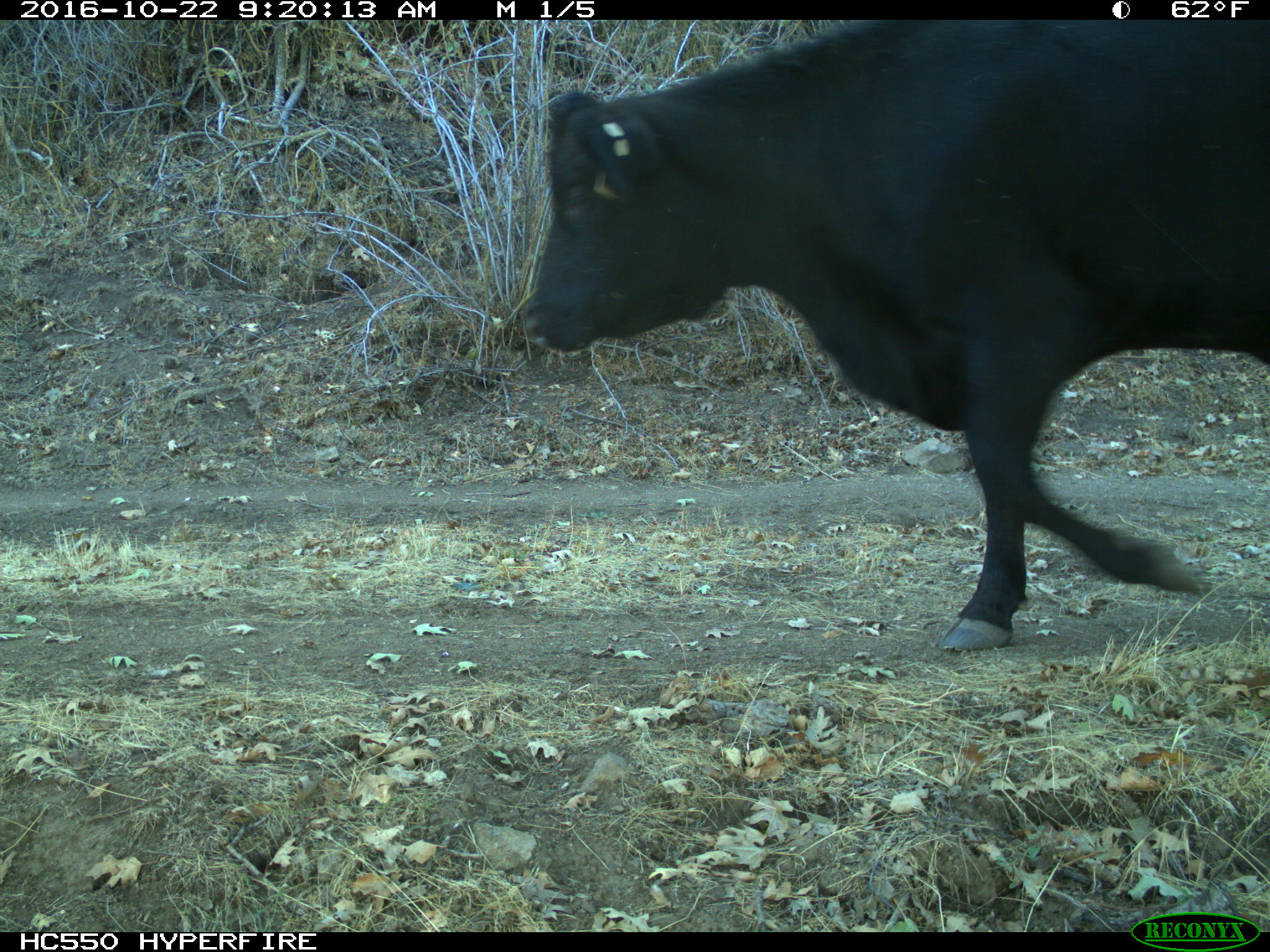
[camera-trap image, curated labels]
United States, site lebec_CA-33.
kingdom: Animalia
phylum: Chordata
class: Mammalia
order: Artiodactyla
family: Bovidae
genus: Bos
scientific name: Bos taurus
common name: domestic cow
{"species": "Bos taurus (domestic cow)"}